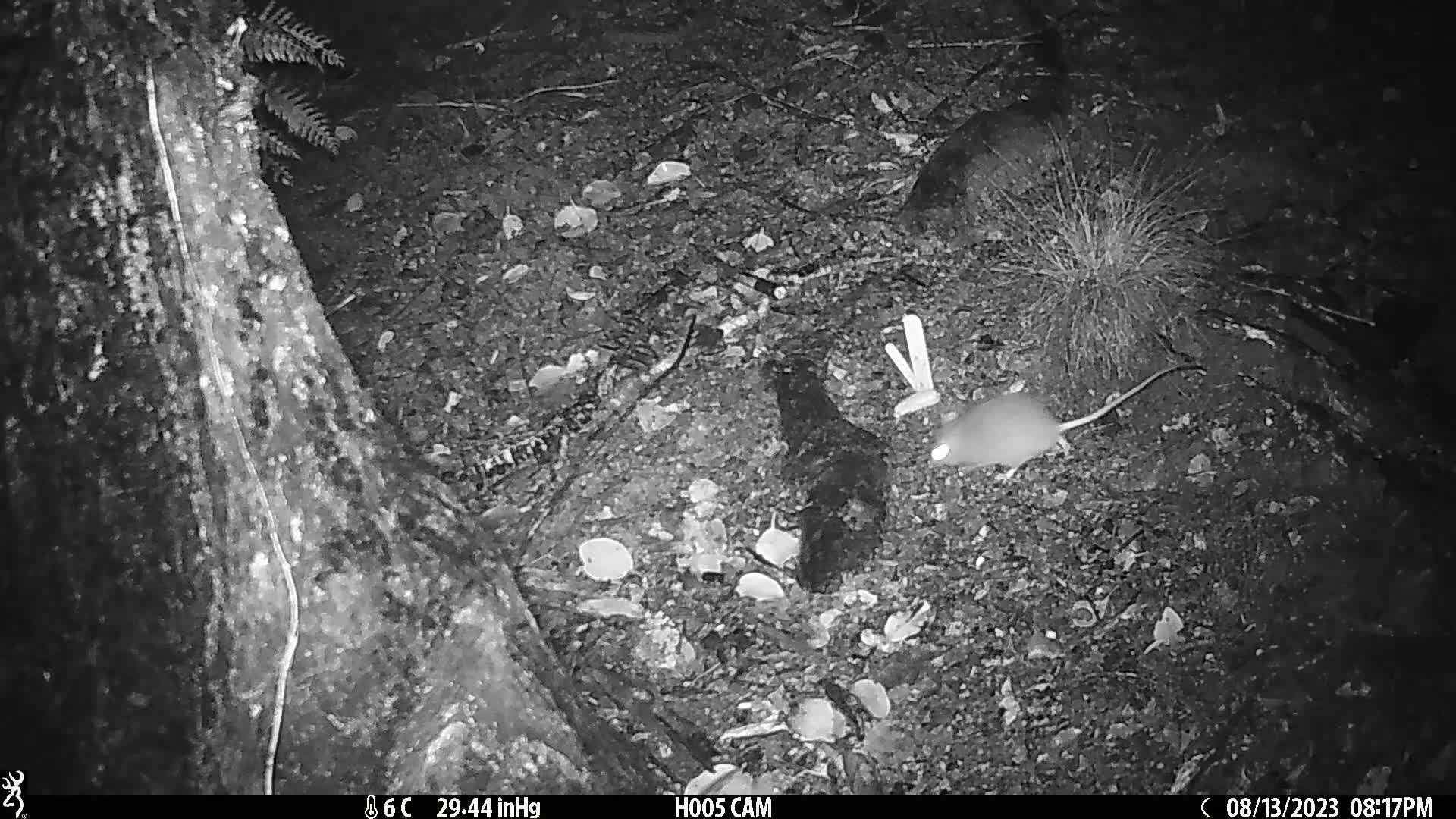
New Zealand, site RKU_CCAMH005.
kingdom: Animalia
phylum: Chordata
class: Mammalia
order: Rodentia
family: Muridae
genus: Rattus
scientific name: Rattus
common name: rat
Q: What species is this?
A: Rat (Rattus).